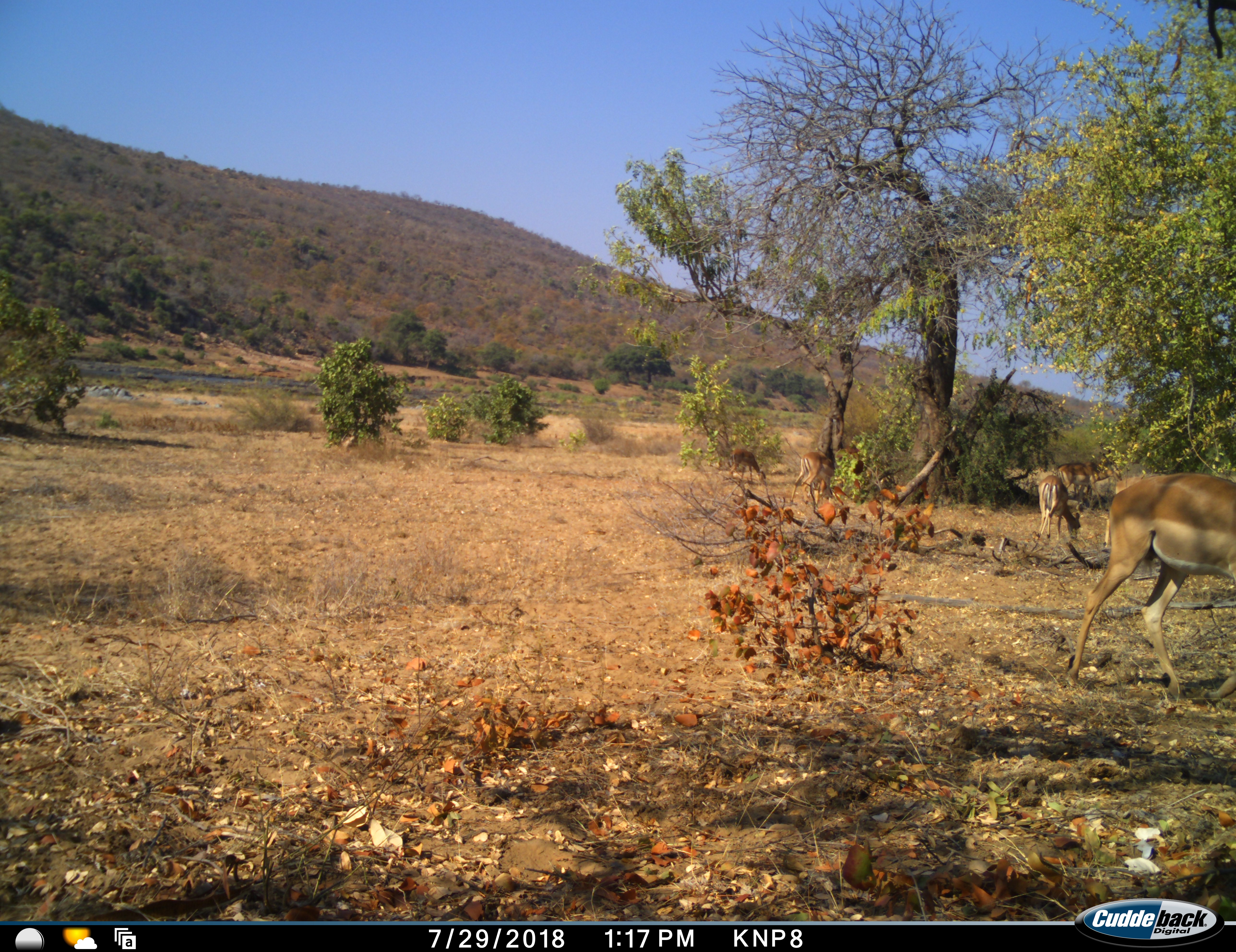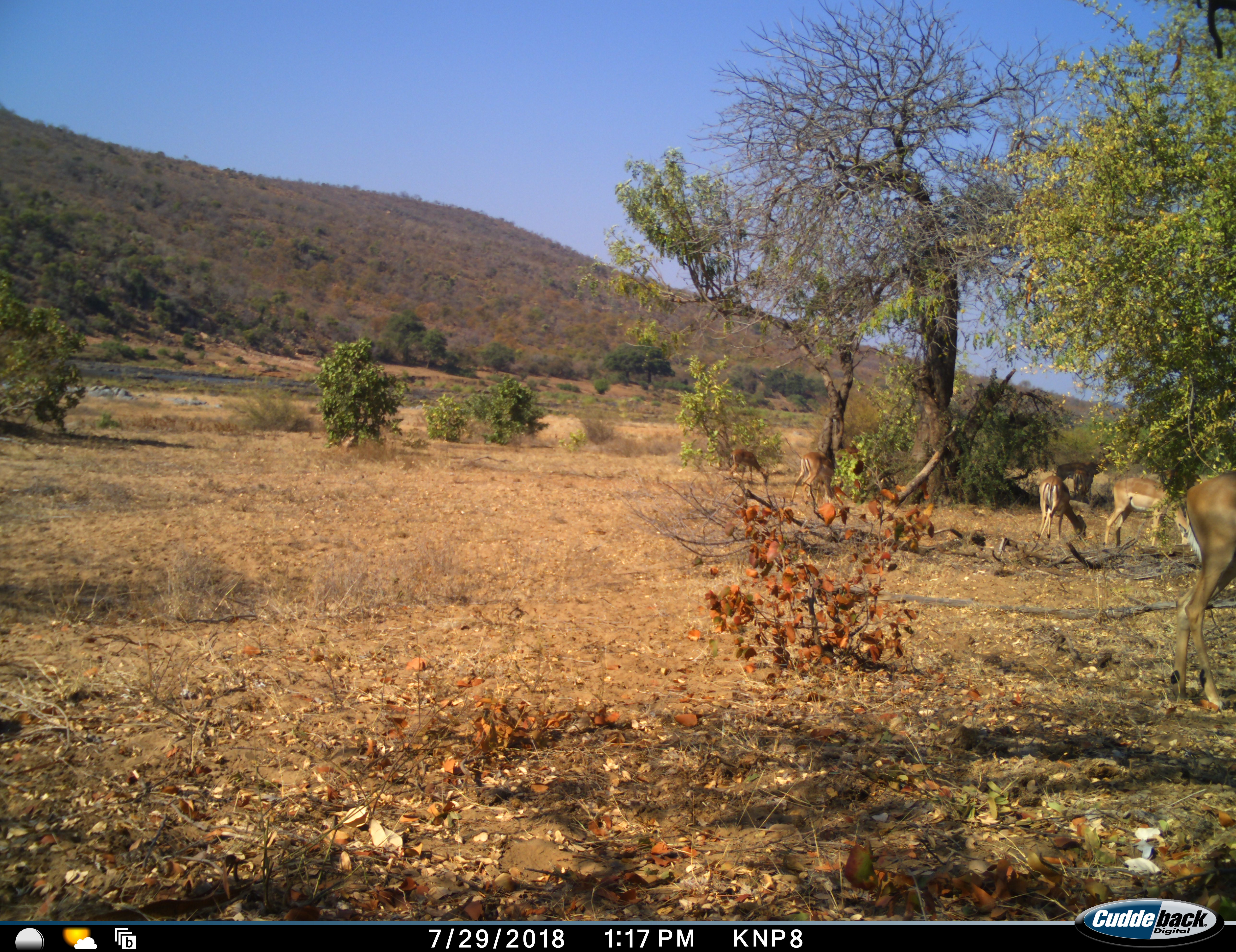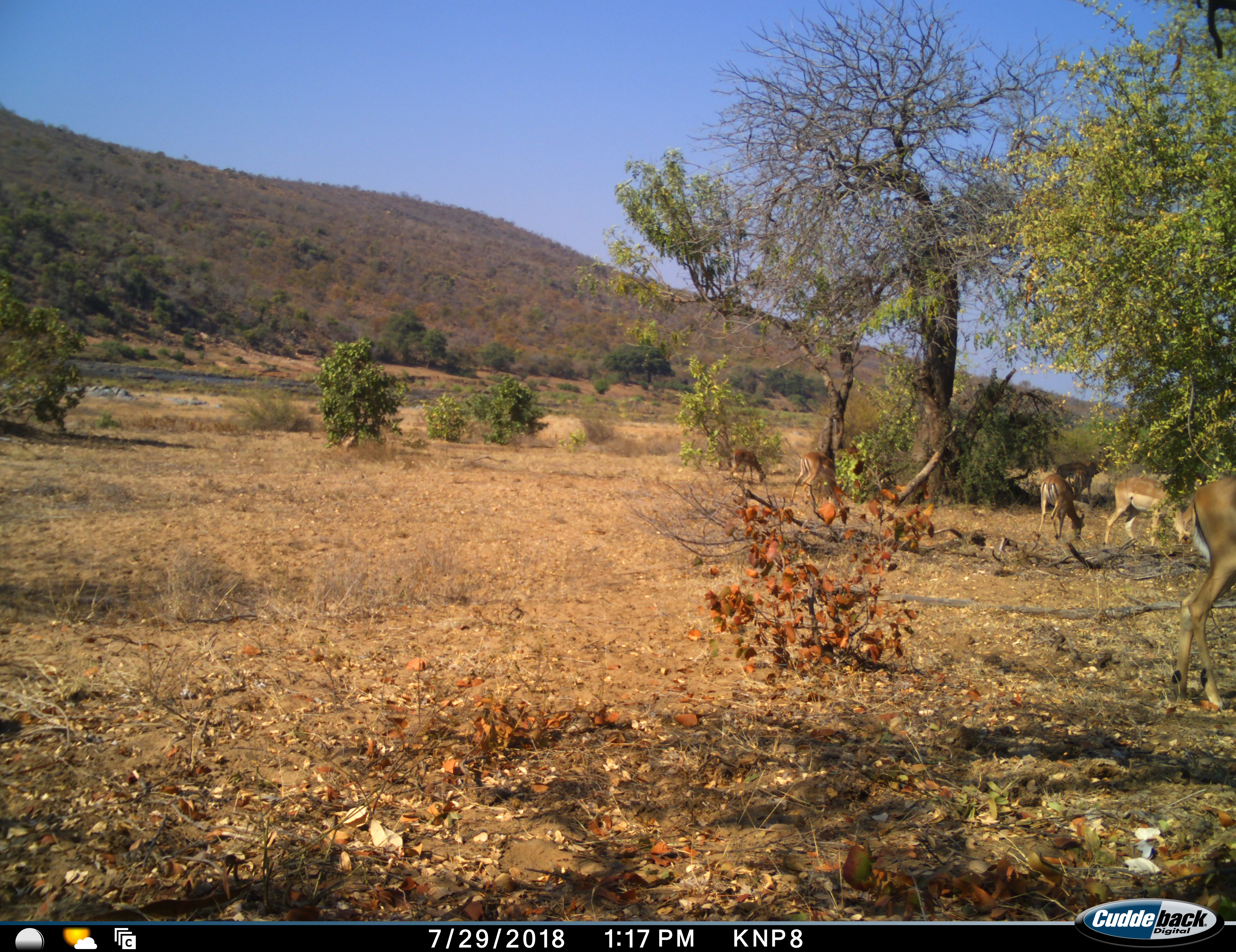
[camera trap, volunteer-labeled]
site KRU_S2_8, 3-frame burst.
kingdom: Animalia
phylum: Chordata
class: Mammalia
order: Artiodactyla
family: Bovidae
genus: Aepyceros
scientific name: Aepyceros melampus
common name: impala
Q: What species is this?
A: Impala (Aepyceros melampus).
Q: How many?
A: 5.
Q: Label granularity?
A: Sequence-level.